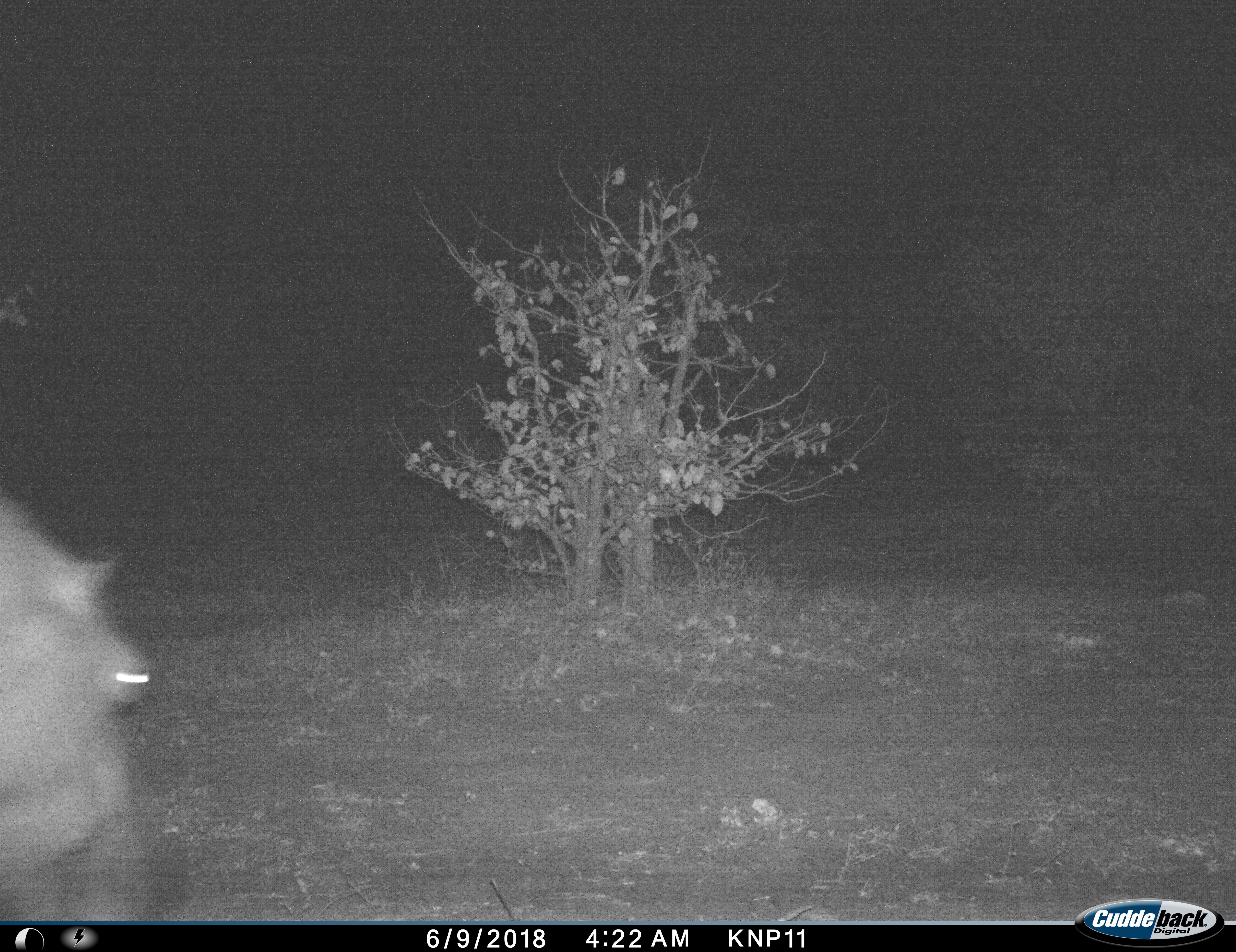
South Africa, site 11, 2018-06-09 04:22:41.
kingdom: Animalia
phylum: Chordata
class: Mammalia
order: Artiodactyla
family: Hippopotamidae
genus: Hippopotamus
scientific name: Hippopotamus amphibius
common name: hippopotamus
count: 1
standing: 33%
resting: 0%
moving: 33%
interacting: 0%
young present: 0%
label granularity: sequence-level